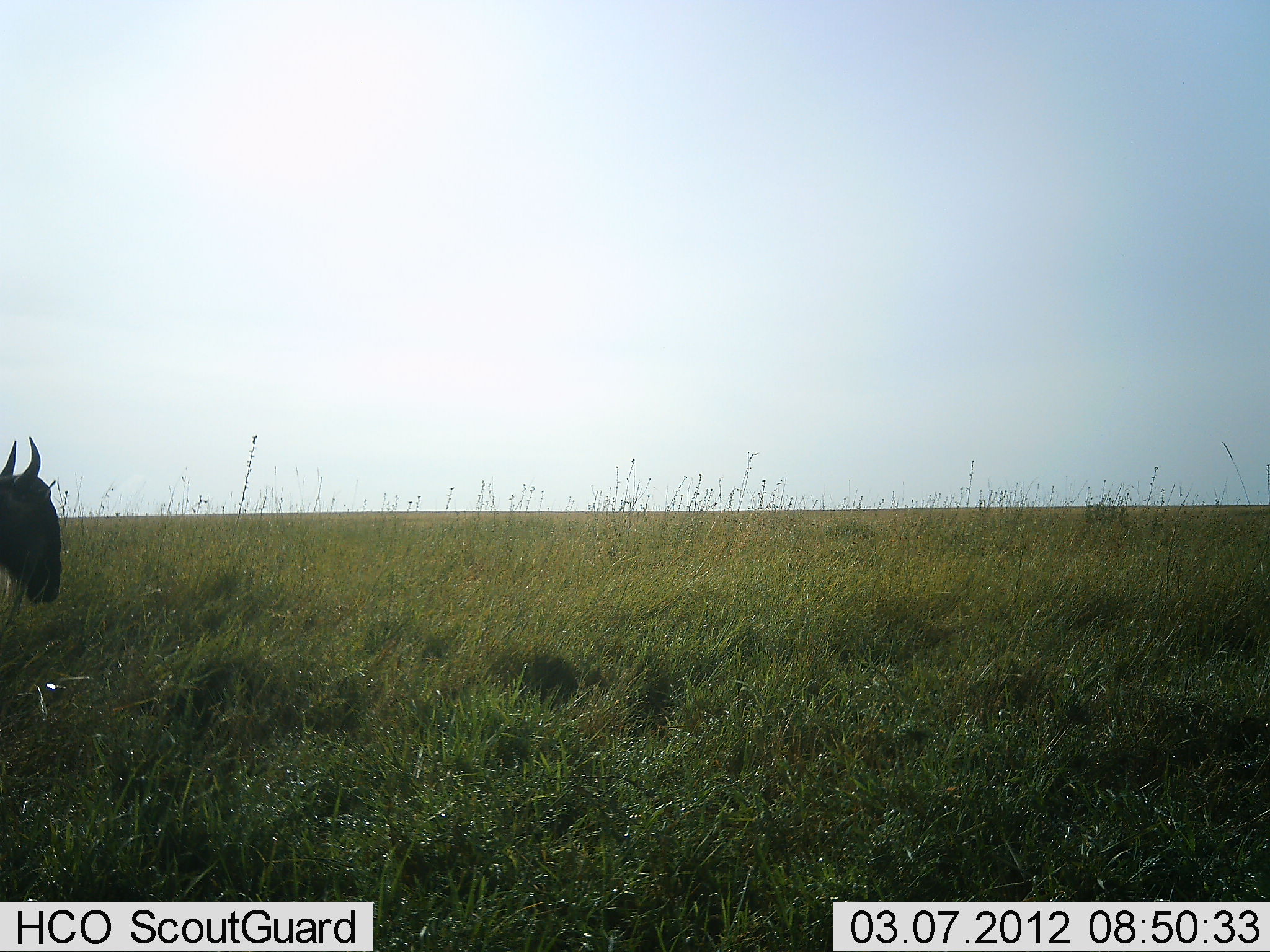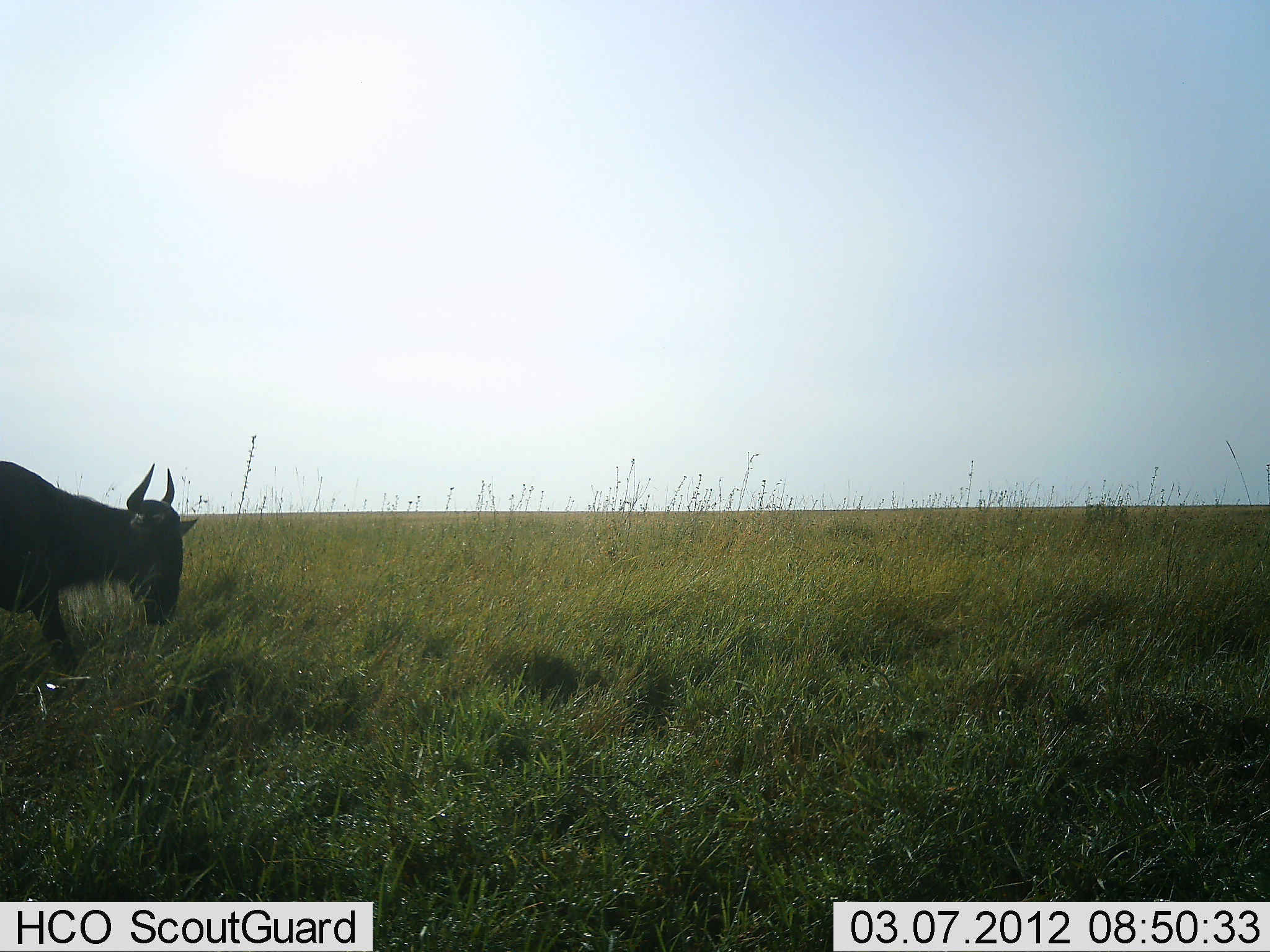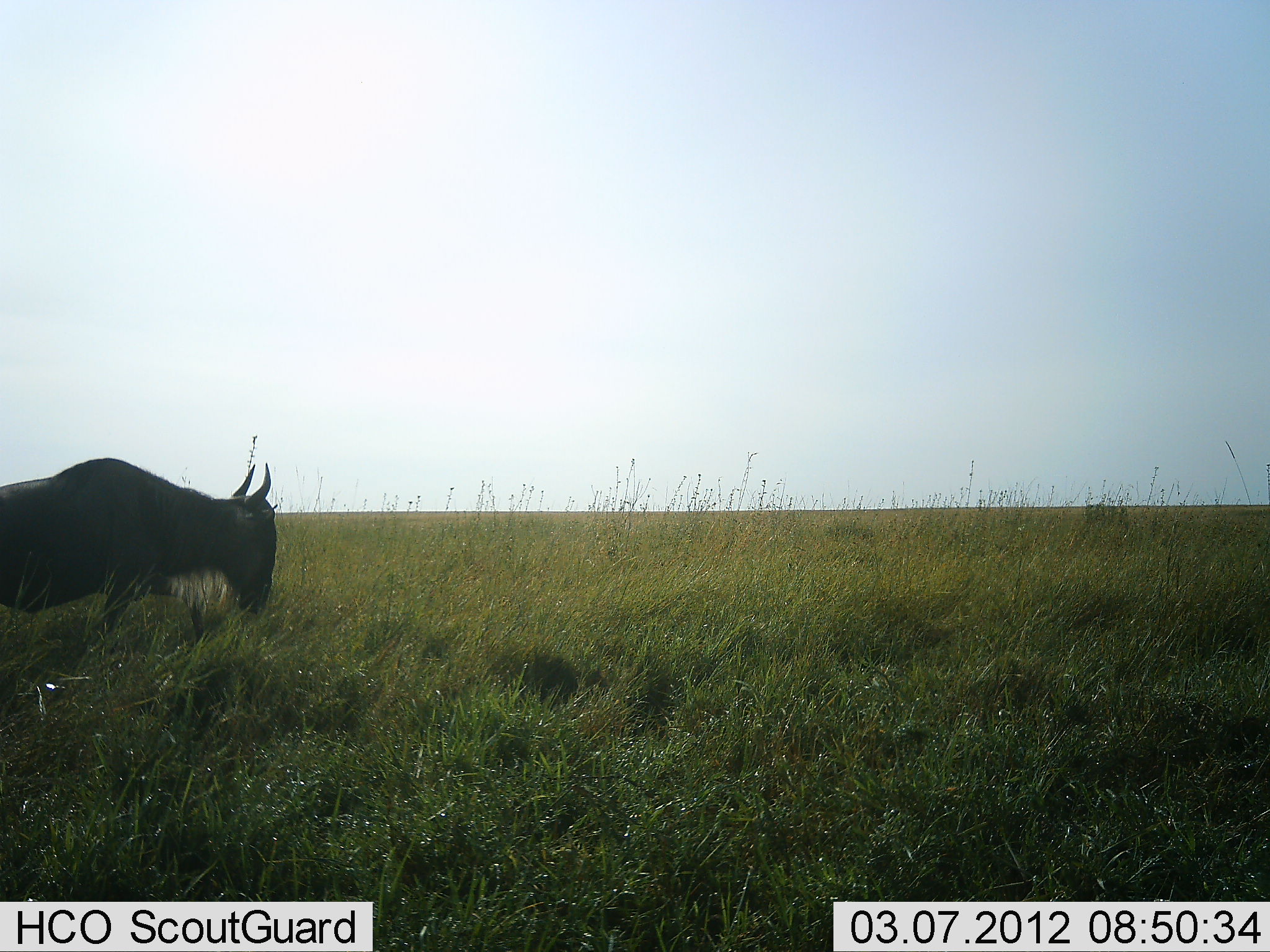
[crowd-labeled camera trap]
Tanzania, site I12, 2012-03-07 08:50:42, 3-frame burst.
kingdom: Animalia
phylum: Chordata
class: Mammalia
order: Artiodactyla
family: Bovidae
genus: Connochaetes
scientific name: Connochaetes taurinus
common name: blue wildebeest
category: wildebeest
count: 1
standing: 0%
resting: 0%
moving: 93%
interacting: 0%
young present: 0%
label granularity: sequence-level